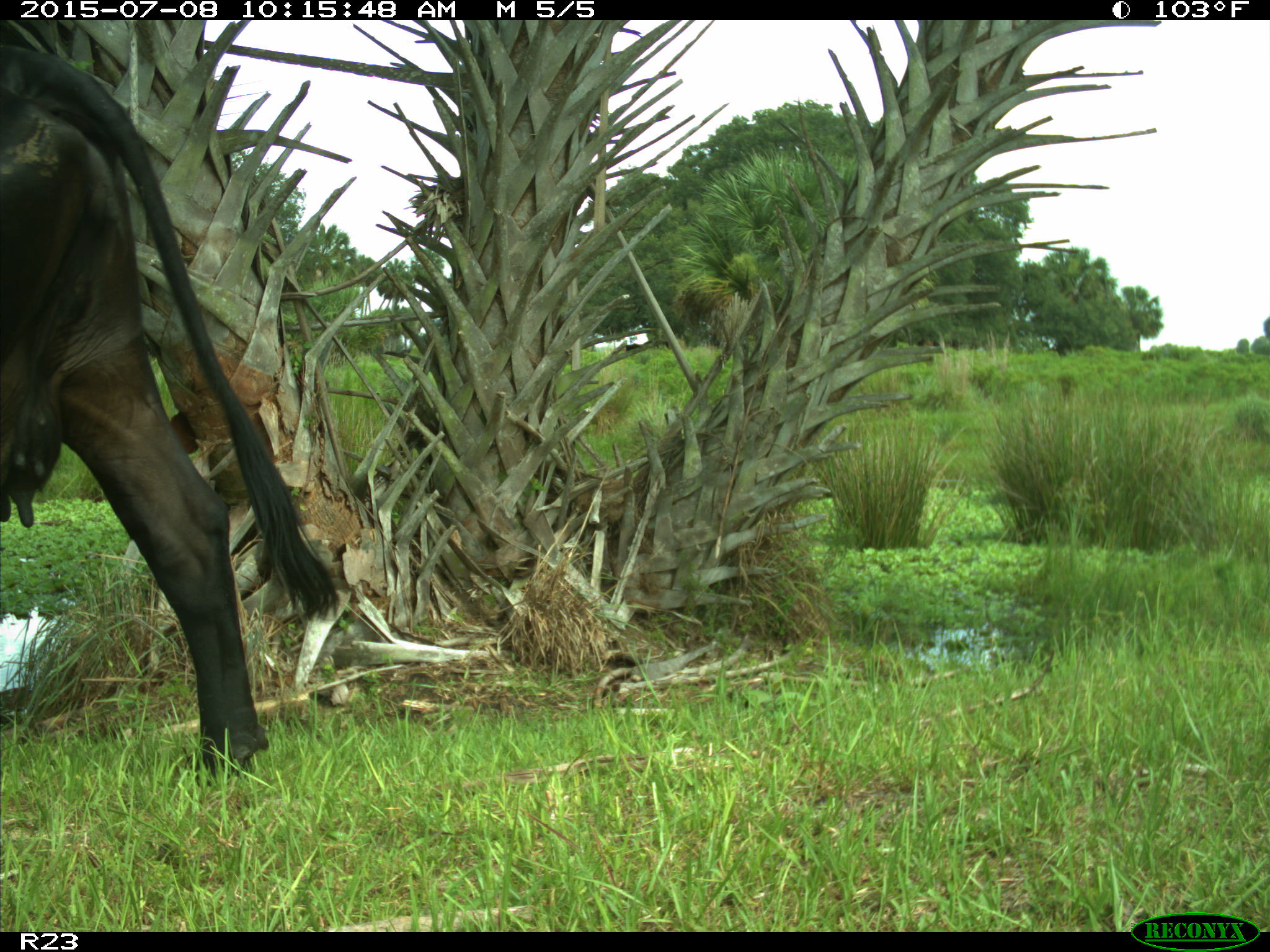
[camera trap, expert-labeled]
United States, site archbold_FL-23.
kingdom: Animalia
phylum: Chordata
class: Mammalia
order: Artiodactyla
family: Bovidae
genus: Bos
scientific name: Bos taurus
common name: domestic cow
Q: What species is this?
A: Bos taurus (domestic cow).